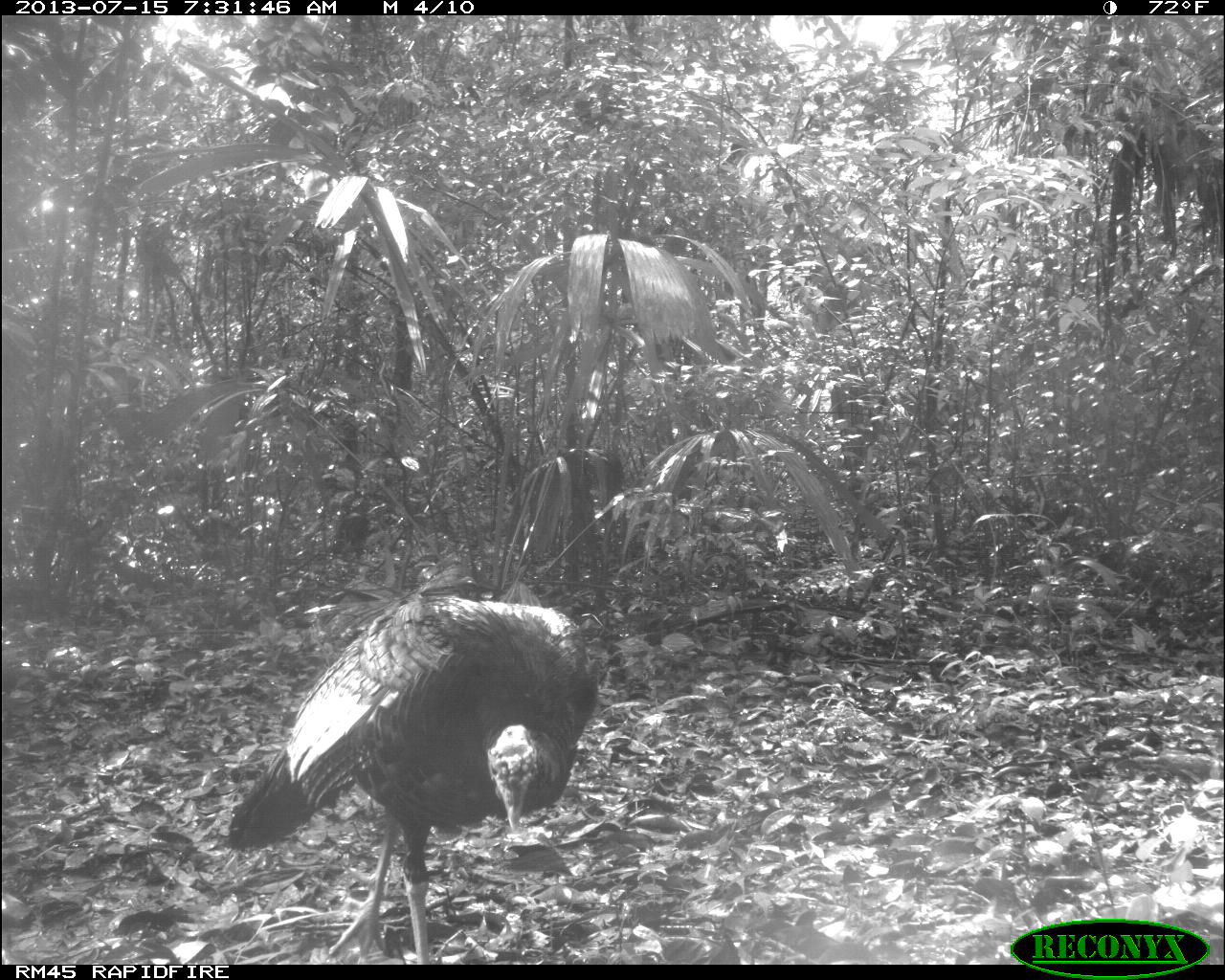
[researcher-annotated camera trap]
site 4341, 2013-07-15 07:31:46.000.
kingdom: Animalia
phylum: Chordata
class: Aves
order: Galliformes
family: Phasianidae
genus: Meleagris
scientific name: Meleagris ocellata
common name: ocellated turkey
Meleagris ocellata (ocellated turkey), count 1.